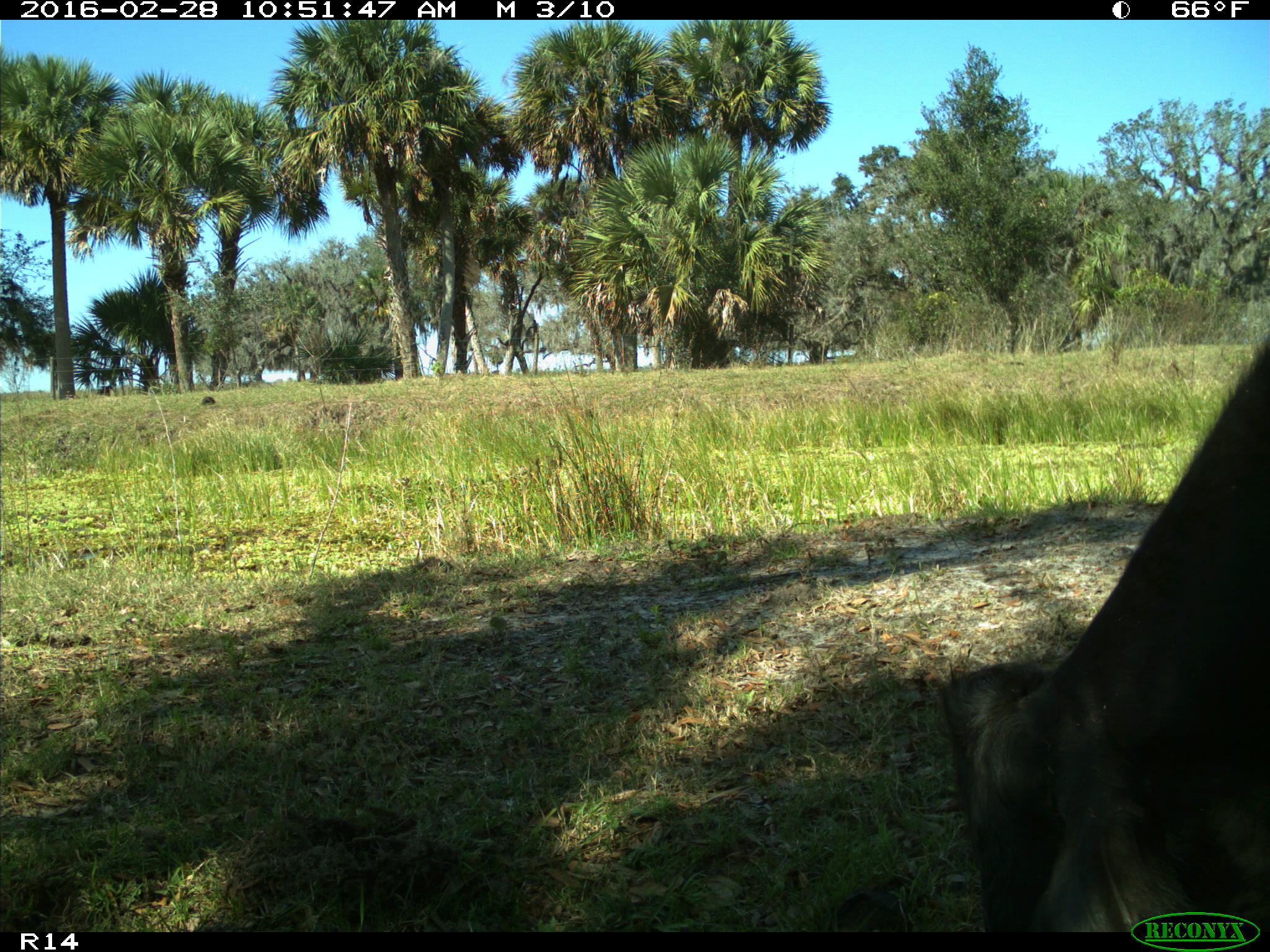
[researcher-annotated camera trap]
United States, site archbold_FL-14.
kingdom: Animalia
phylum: Chordata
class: Mammalia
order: Artiodactyla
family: Bovidae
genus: Bos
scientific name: Bos taurus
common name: domestic cow